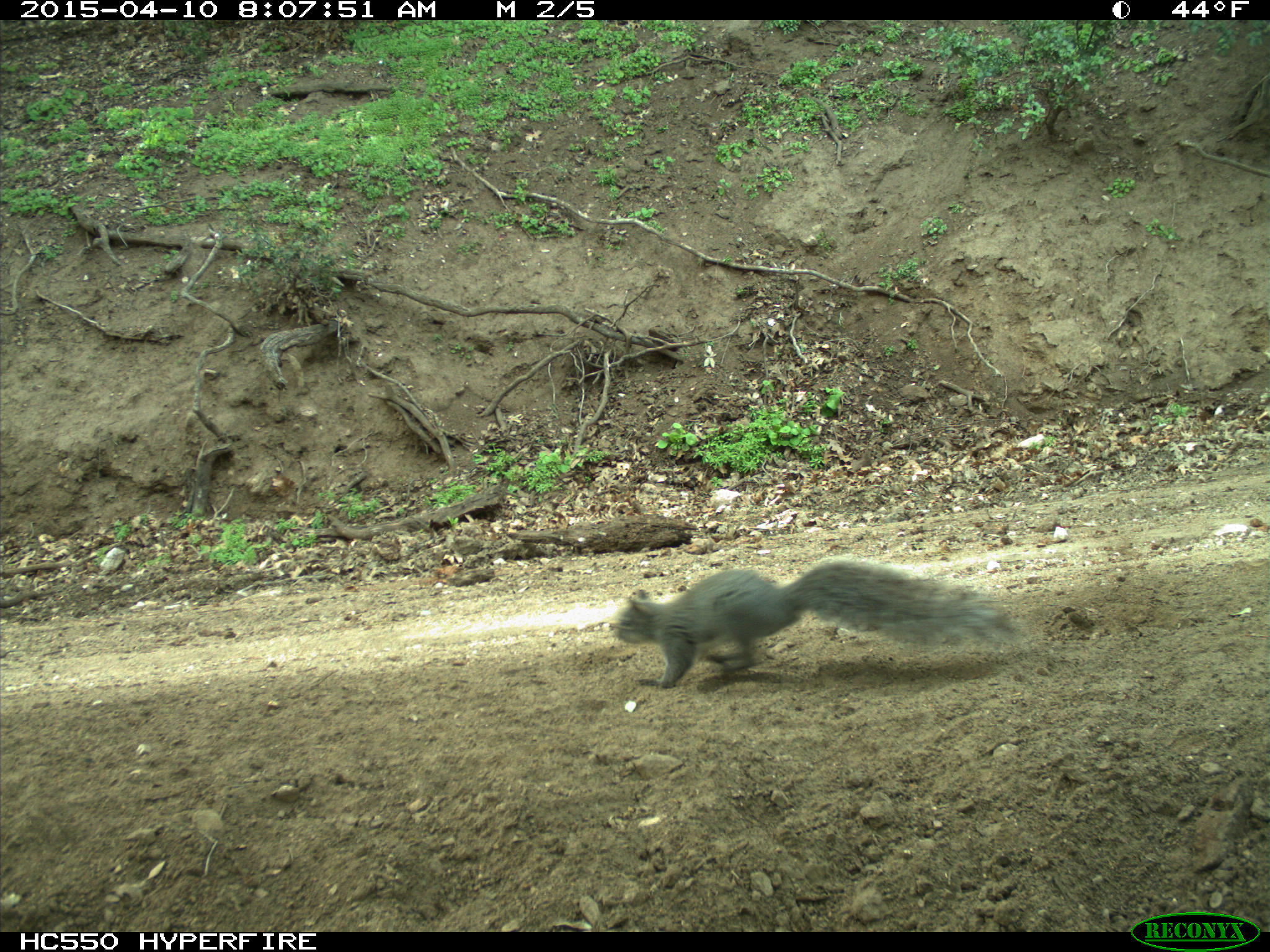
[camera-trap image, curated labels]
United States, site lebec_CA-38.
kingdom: Animalia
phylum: Chordata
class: Mammalia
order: Rodentia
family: Sciuridae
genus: Sciurus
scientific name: Sciurus carolinensis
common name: eastern gray squirrel